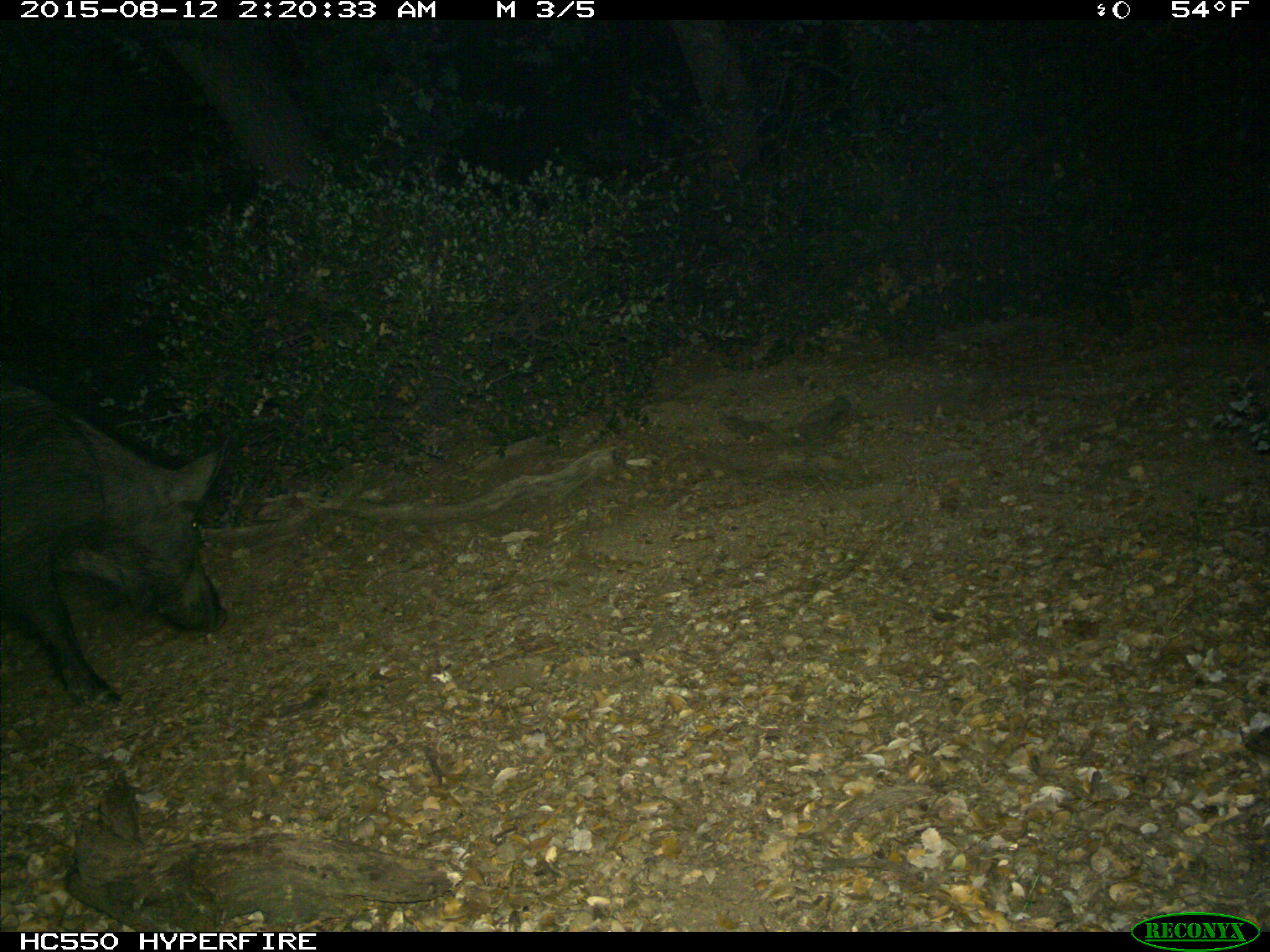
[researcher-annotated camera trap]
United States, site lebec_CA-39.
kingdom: Animalia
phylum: Chordata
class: Mammalia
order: Artiodactyla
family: Suidae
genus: Sus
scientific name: Sus scrofa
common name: wild boar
Sus scrofa (wild boar).